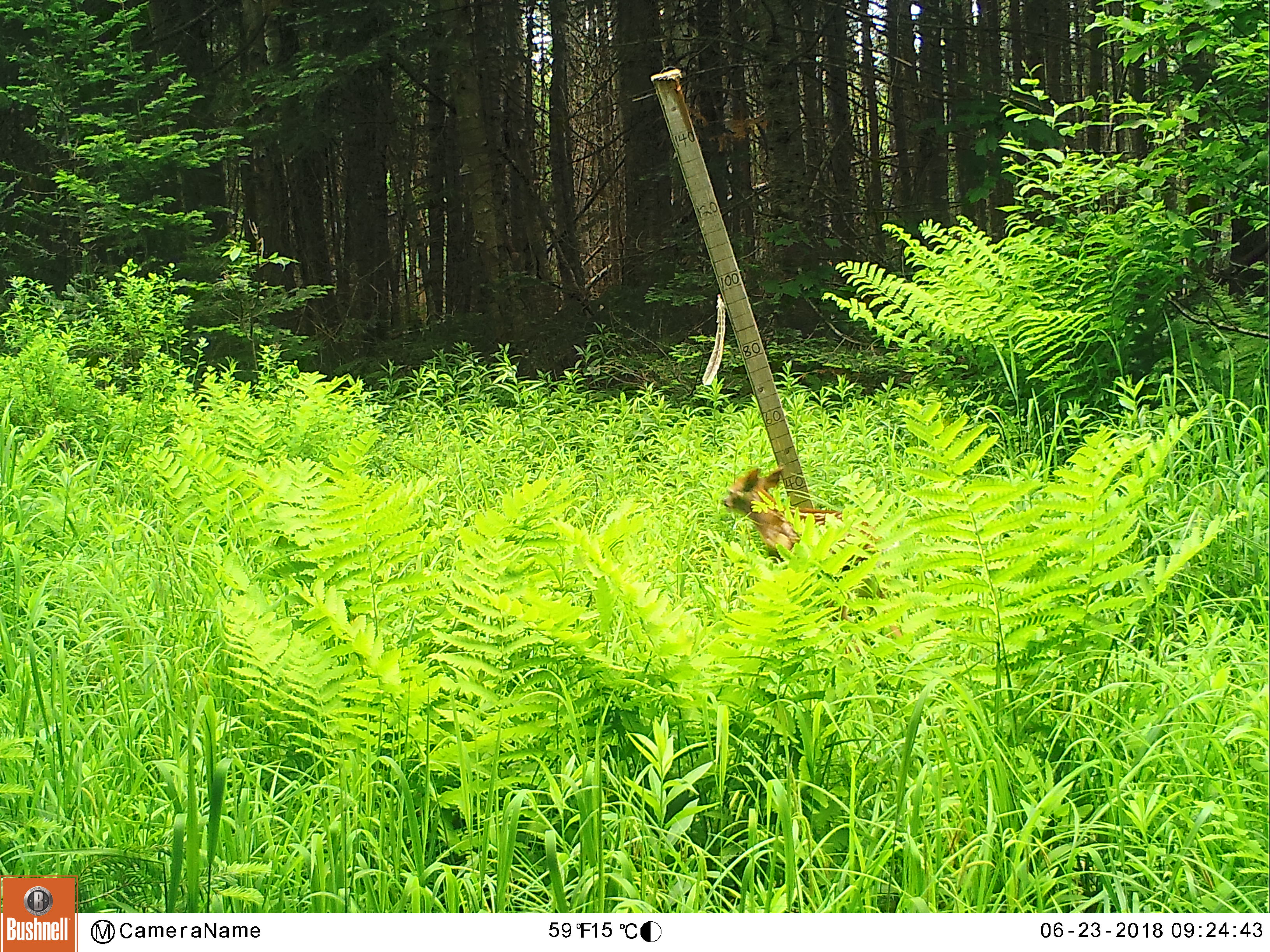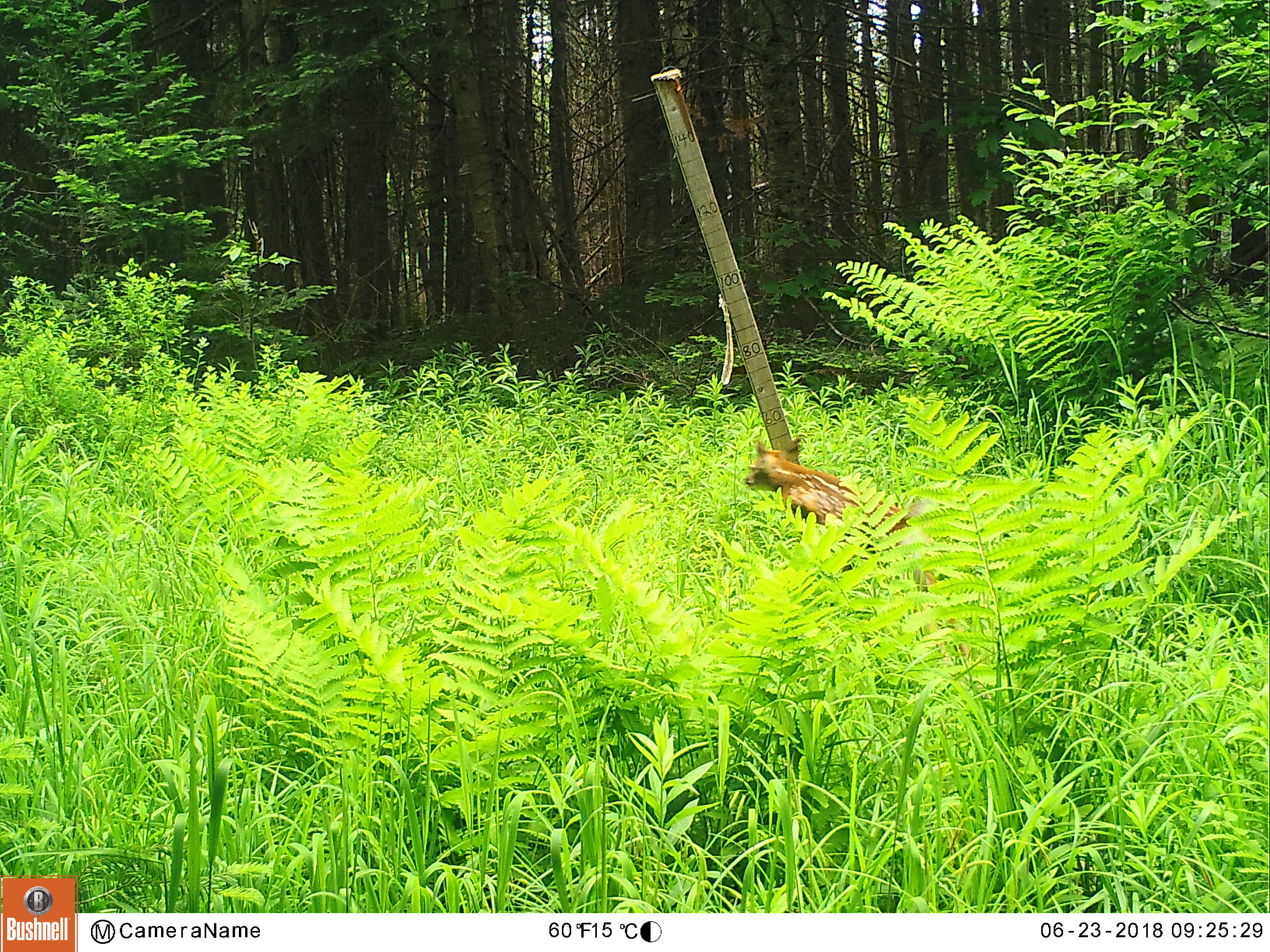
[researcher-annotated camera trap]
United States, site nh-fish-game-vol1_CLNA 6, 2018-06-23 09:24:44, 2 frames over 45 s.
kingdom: Animalia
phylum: Chordata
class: Mammalia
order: Artiodactyla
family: Cervidae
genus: Odocoileus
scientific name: Odocoileus virginianus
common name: white-tailed deer